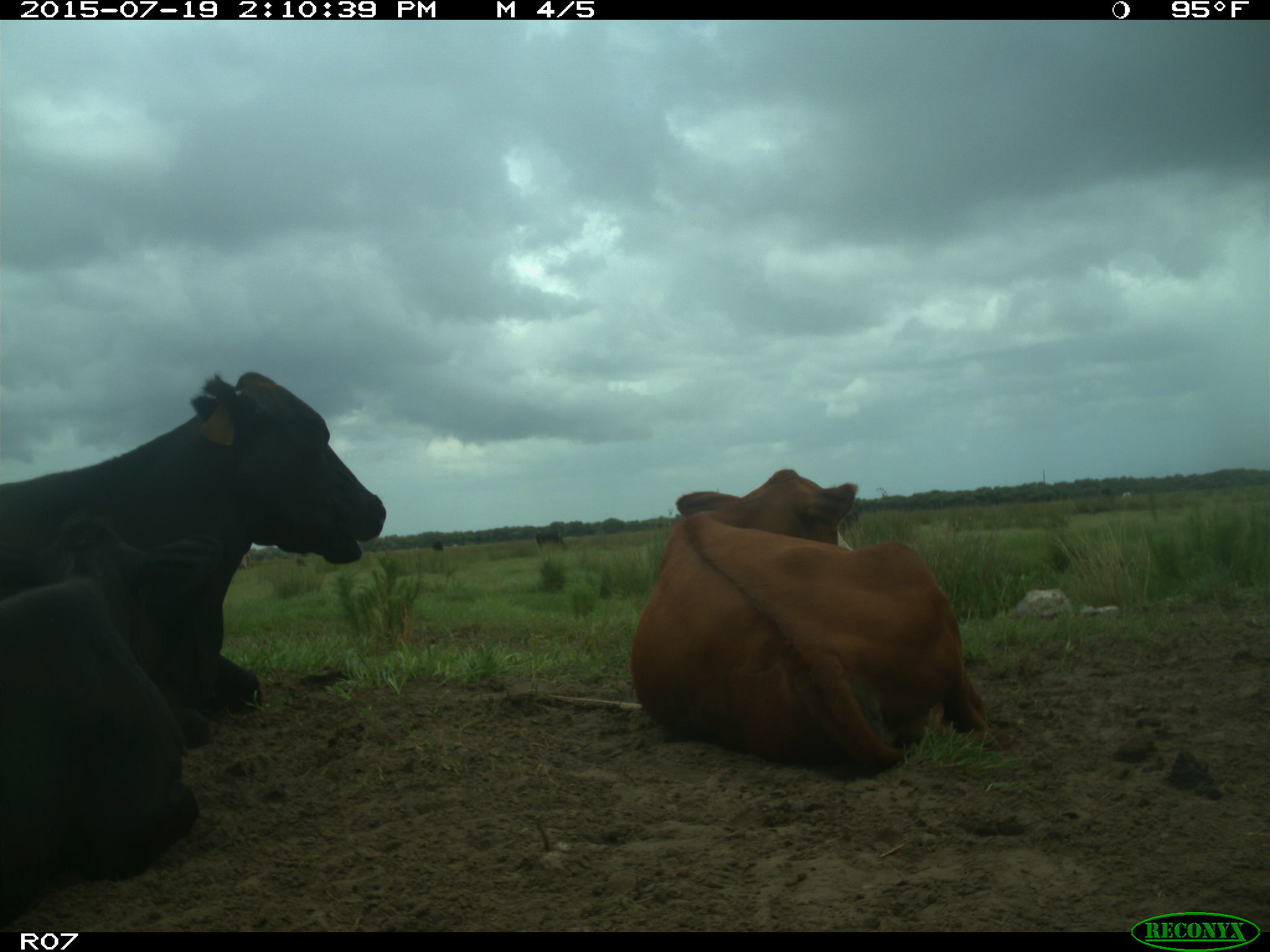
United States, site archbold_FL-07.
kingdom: Animalia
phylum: Chordata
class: Mammalia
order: Artiodactyla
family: Bovidae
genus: Bos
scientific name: Bos taurus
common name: domestic cow